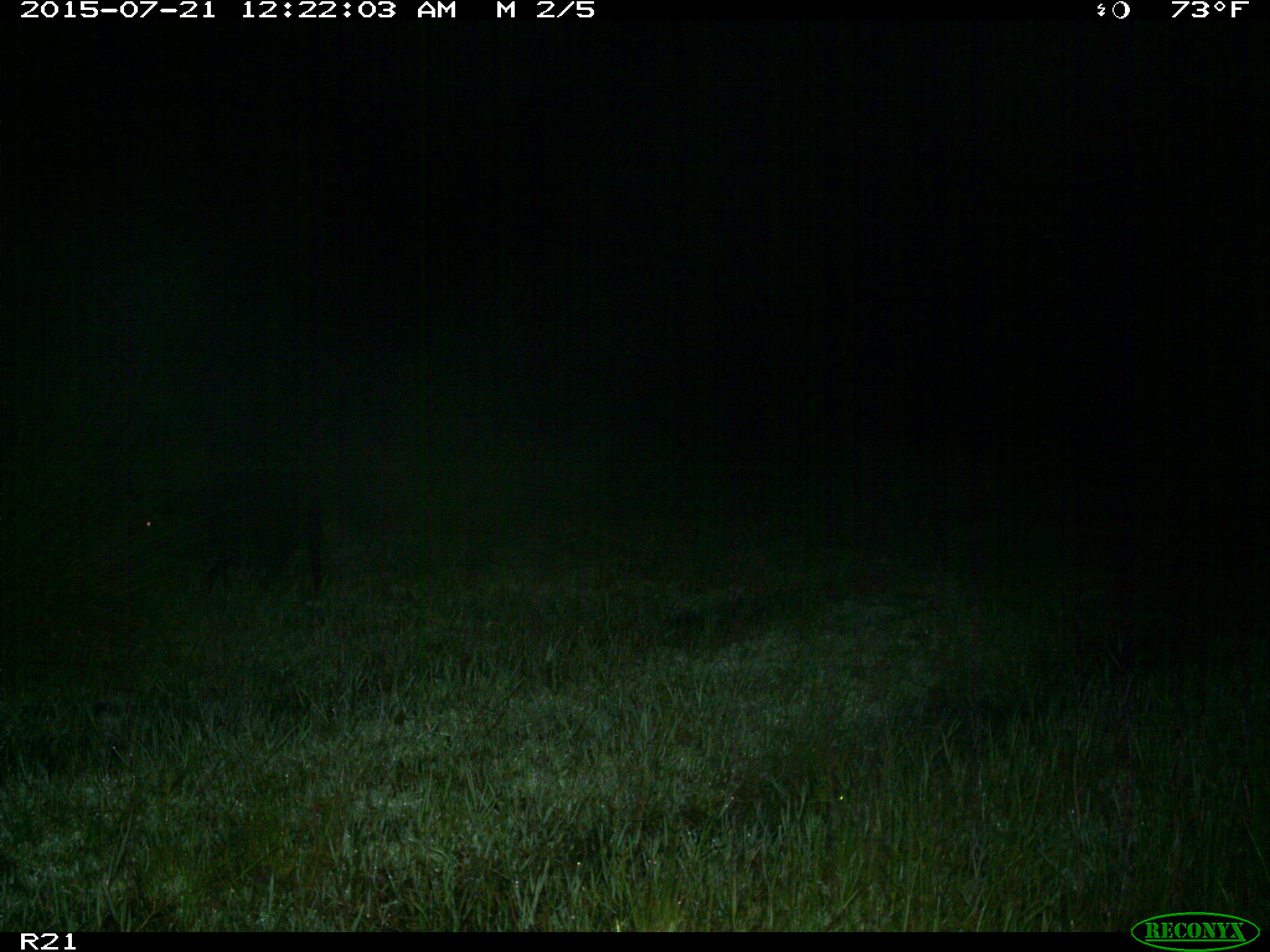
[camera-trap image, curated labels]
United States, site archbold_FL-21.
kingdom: Animalia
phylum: Chordata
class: Mammalia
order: Artiodactyla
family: Suidae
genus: Sus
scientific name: Sus scrofa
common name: wild boar